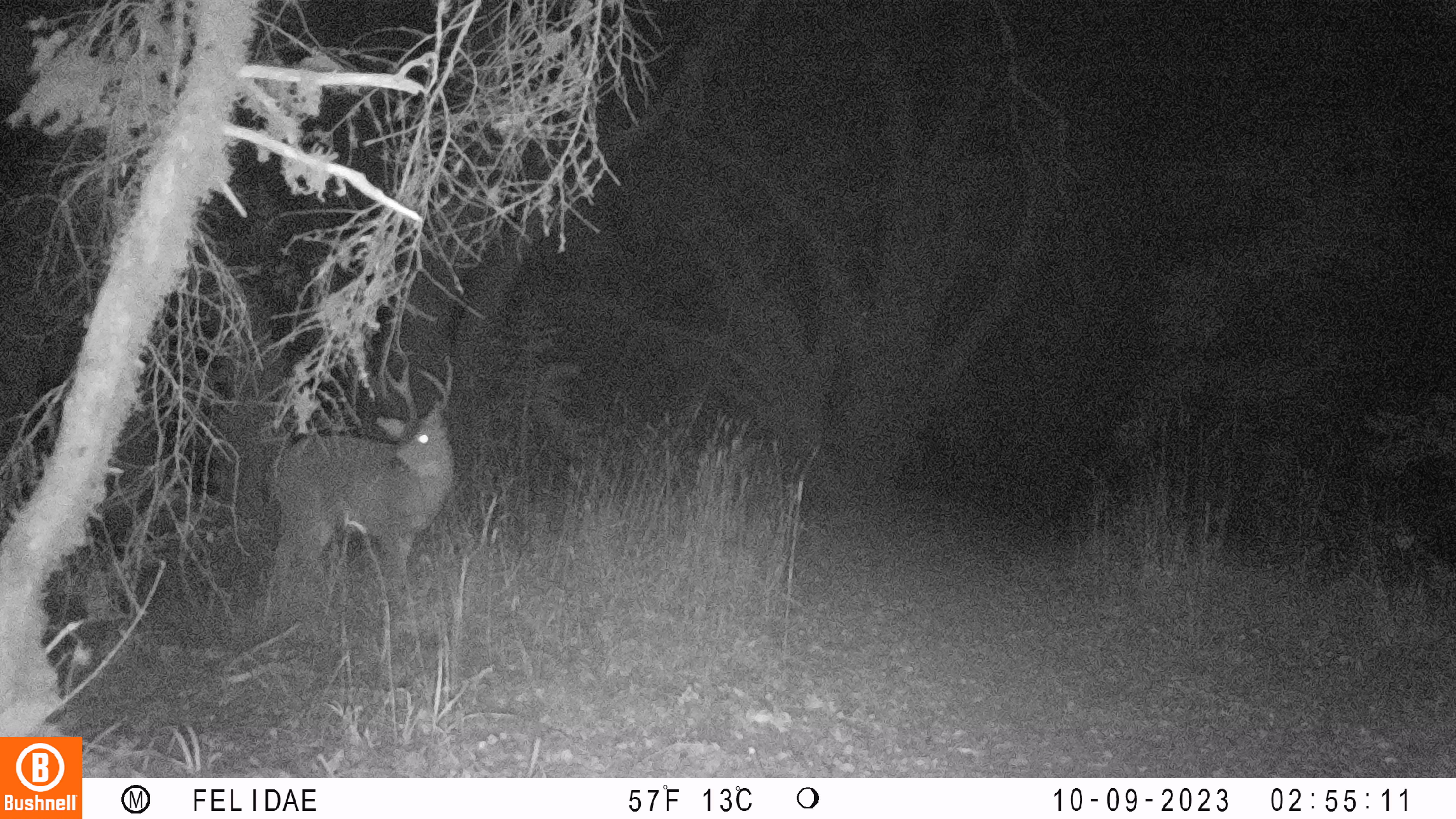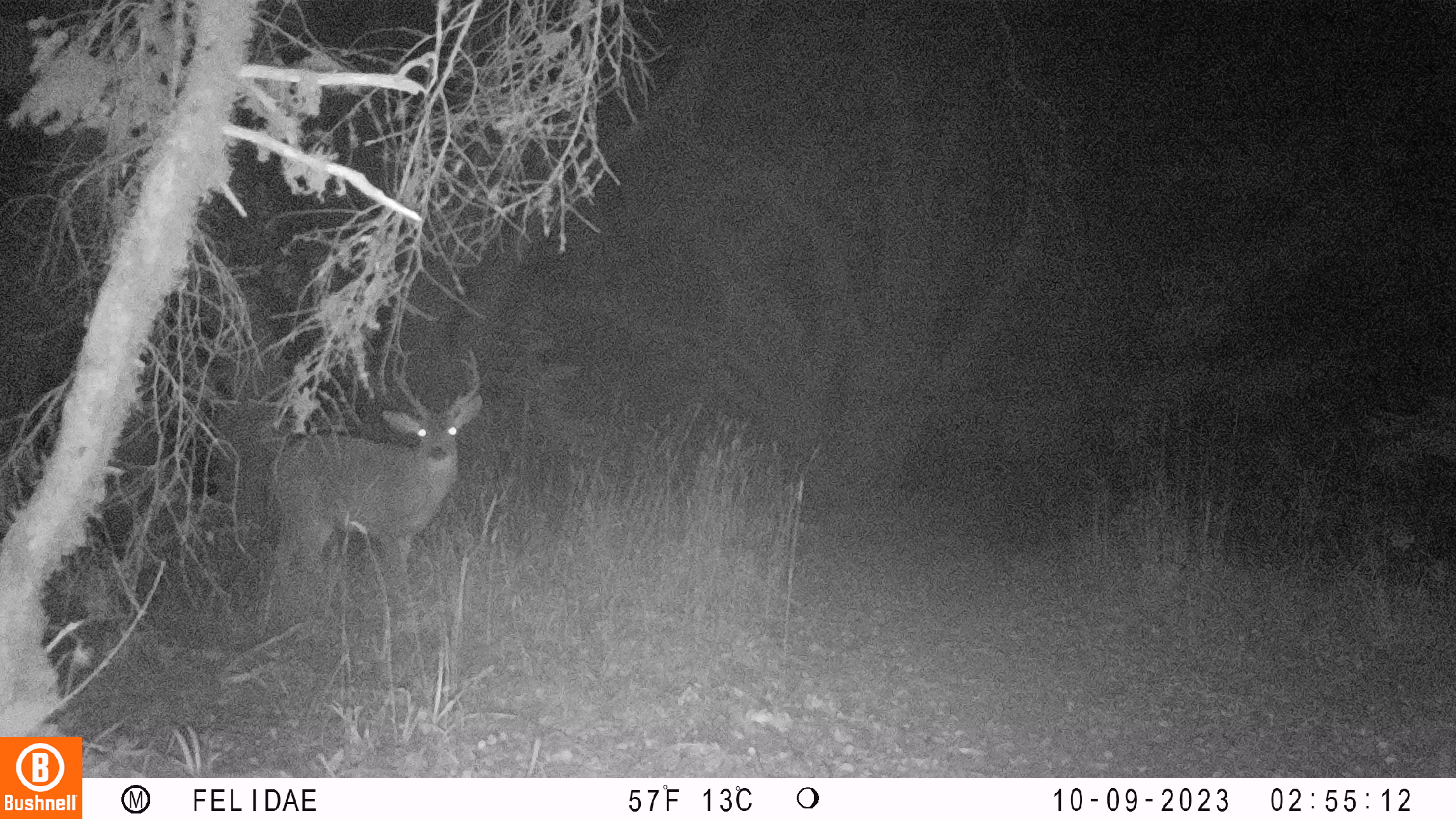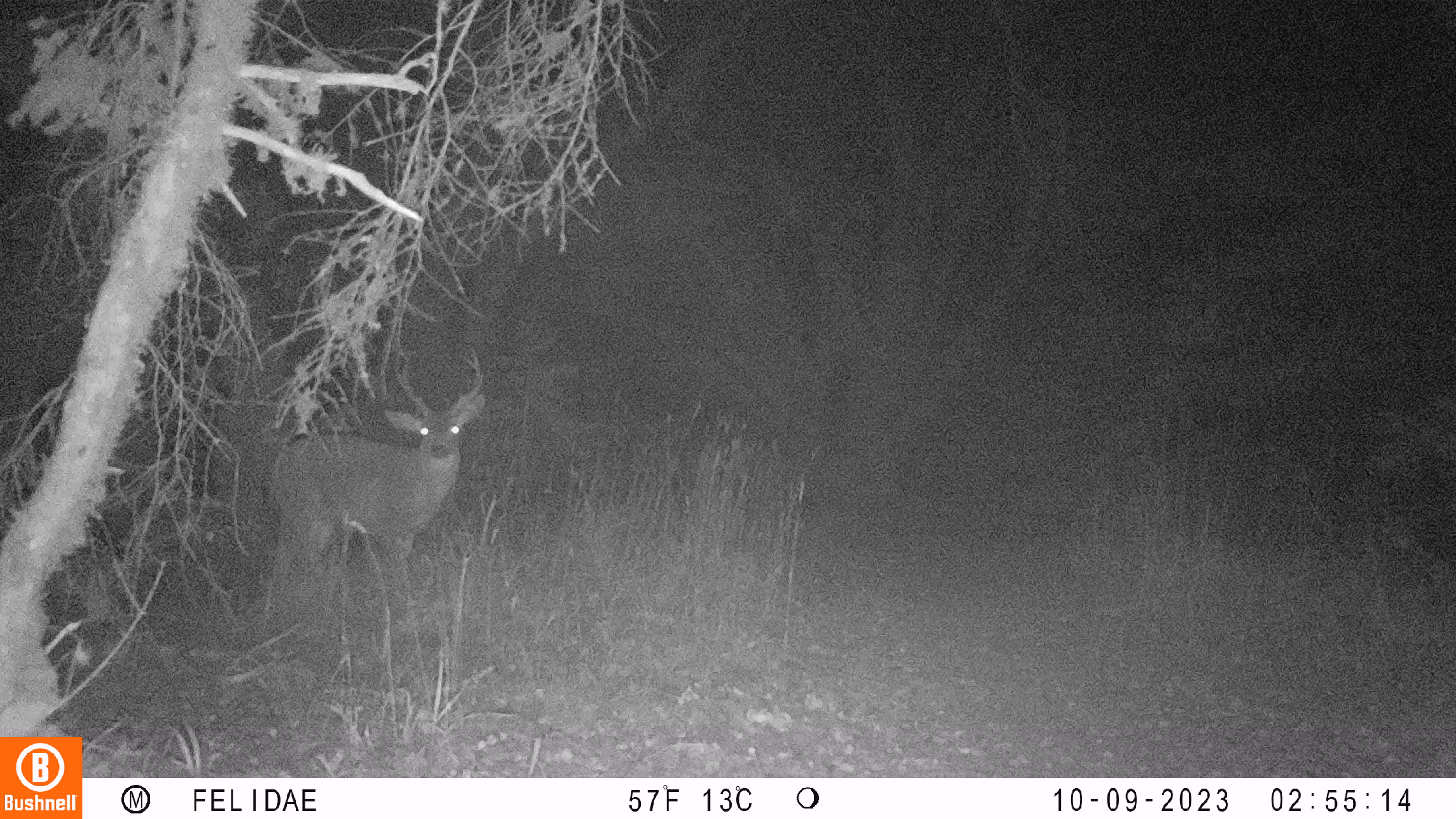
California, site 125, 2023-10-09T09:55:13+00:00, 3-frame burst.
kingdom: Animalia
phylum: Chordata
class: Mammalia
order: Artiodactyla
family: Cervidae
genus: Odocoileus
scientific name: Odocoileus hemionus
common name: mule deer